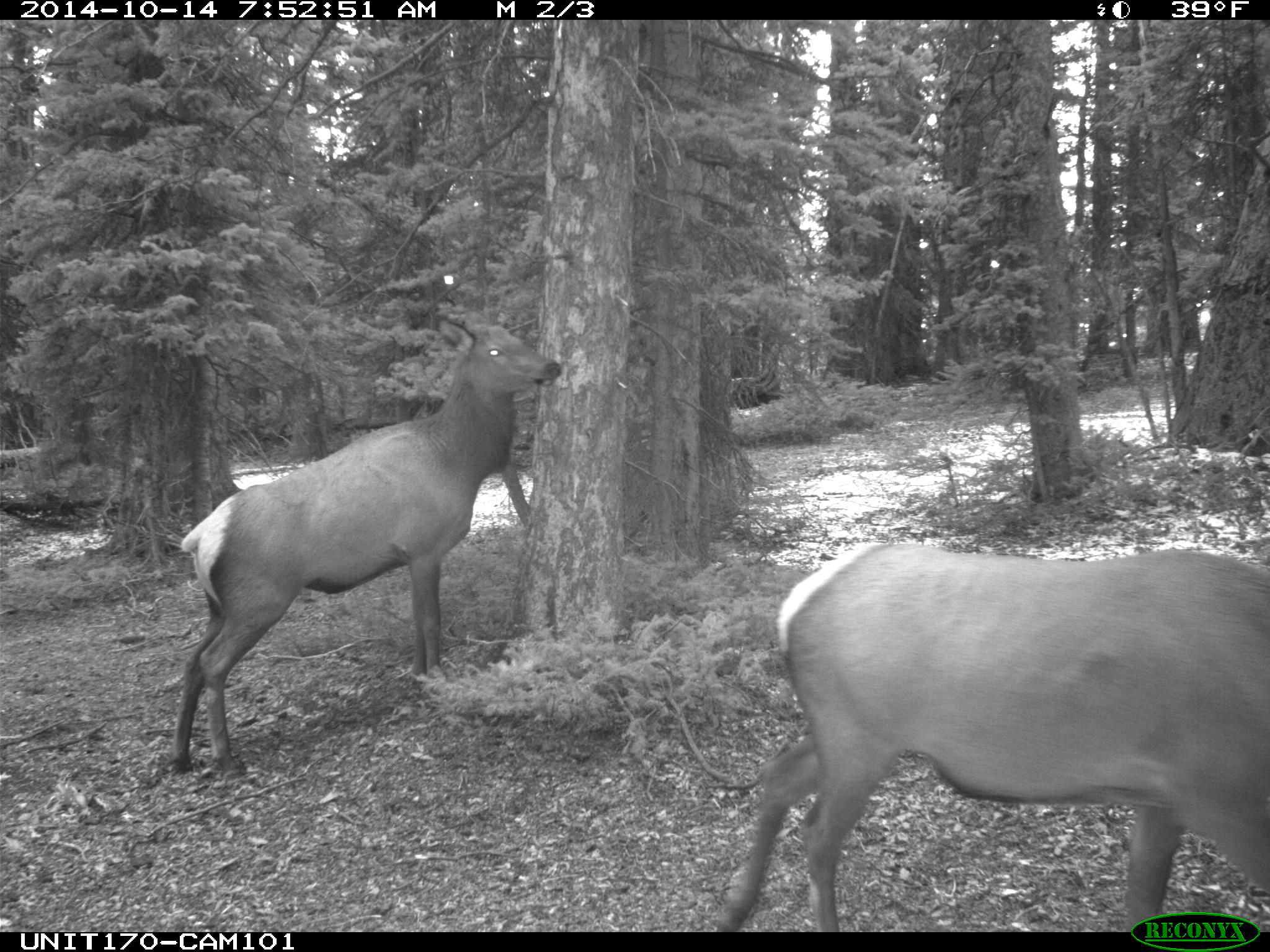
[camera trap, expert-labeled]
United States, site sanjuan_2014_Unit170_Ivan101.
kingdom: Animalia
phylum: Chordata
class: Mammalia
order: Artiodactyla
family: Cervidae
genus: Cervus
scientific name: Cervus elaphus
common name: red deer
Cervus elaphus (red deer).